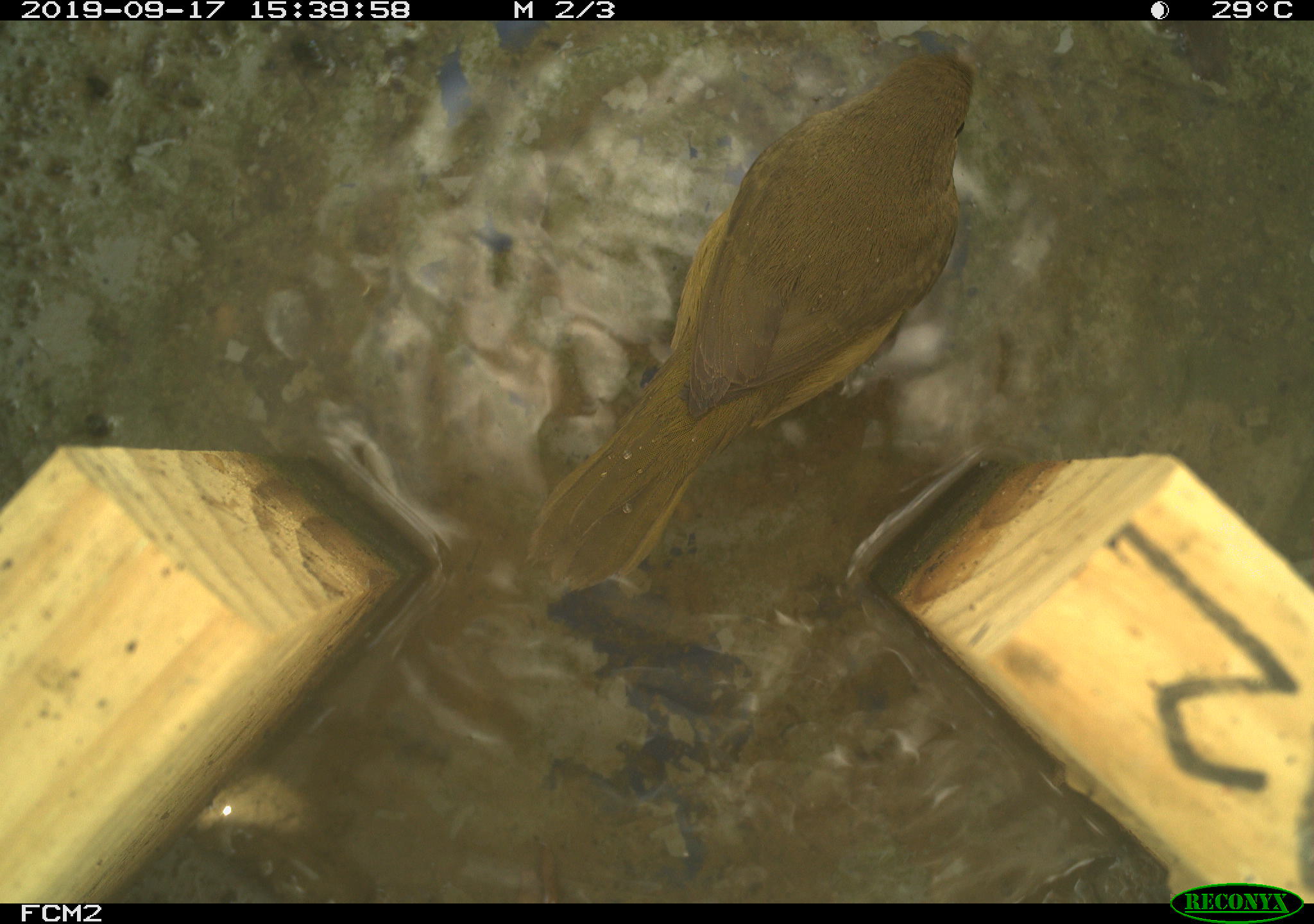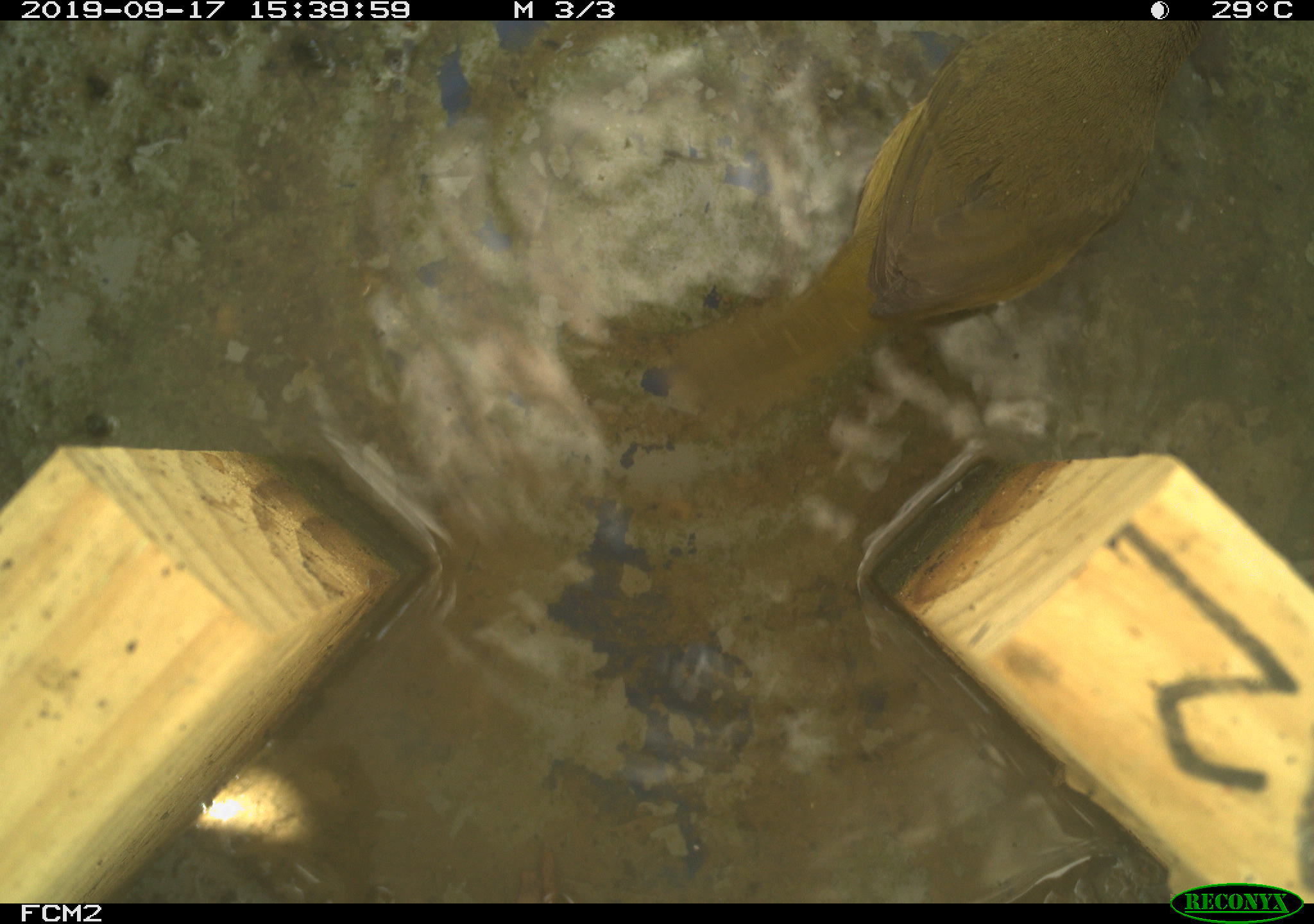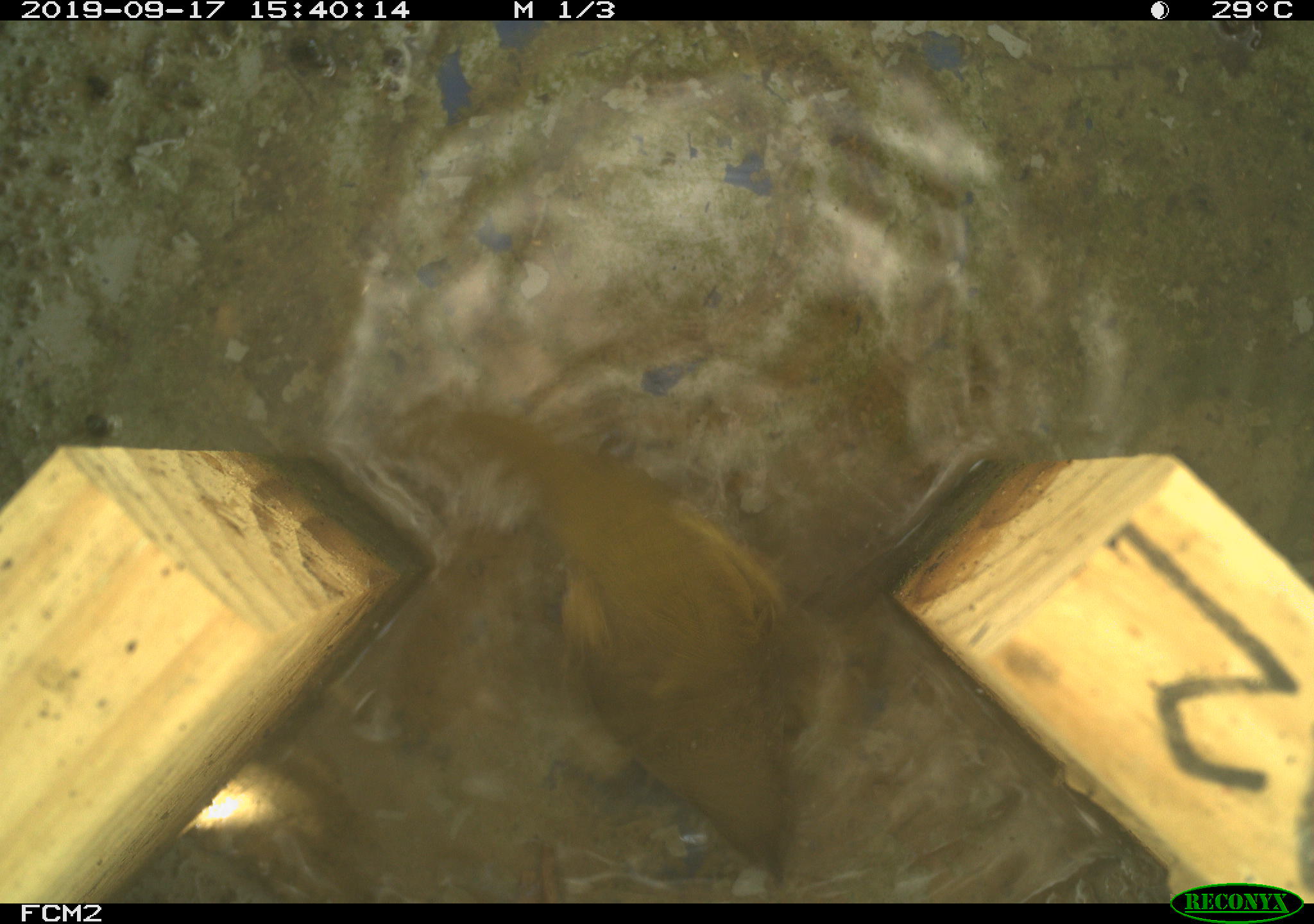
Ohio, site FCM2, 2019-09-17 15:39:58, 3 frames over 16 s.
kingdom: Animalia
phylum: Chordata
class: Aves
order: Passeriformes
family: Parulidae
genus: Geothlypis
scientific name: Geothlypis trichas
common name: common yellowthroat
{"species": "common yellowthroat (Geothlypis trichas)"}